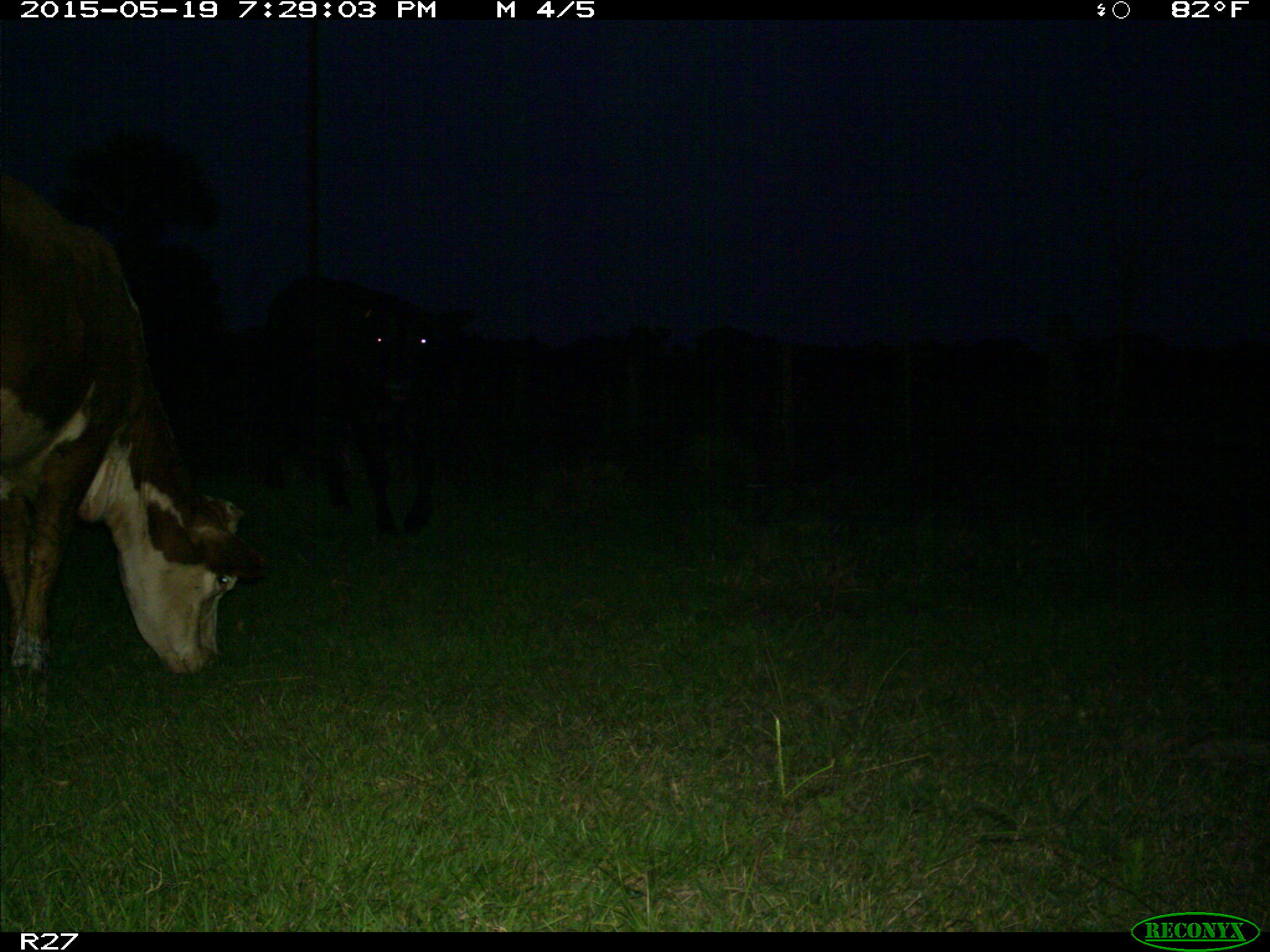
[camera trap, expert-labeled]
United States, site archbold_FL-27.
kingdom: Animalia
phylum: Chordata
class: Mammalia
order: Artiodactyla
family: Bovidae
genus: Bos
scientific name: Bos taurus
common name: domestic cow